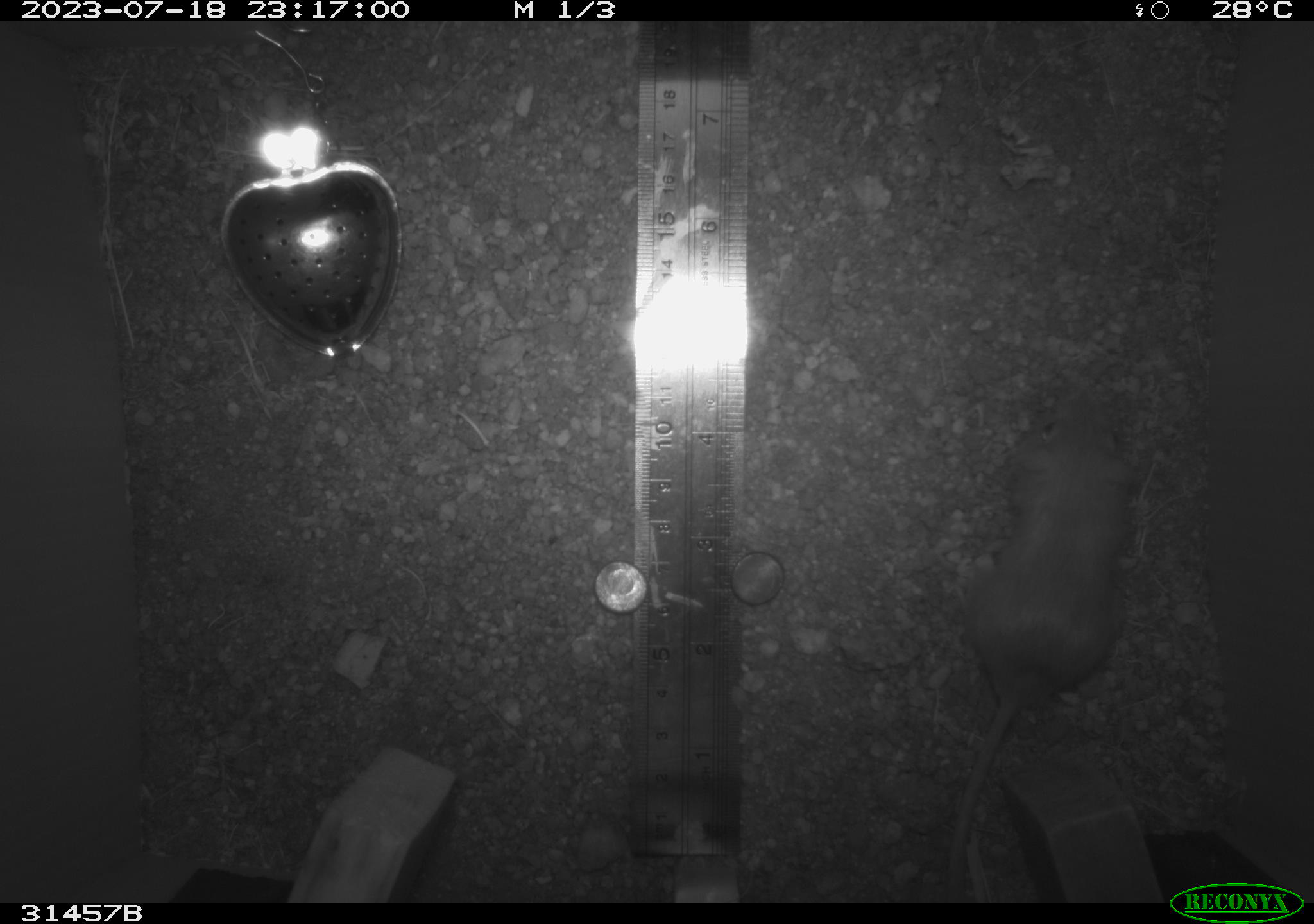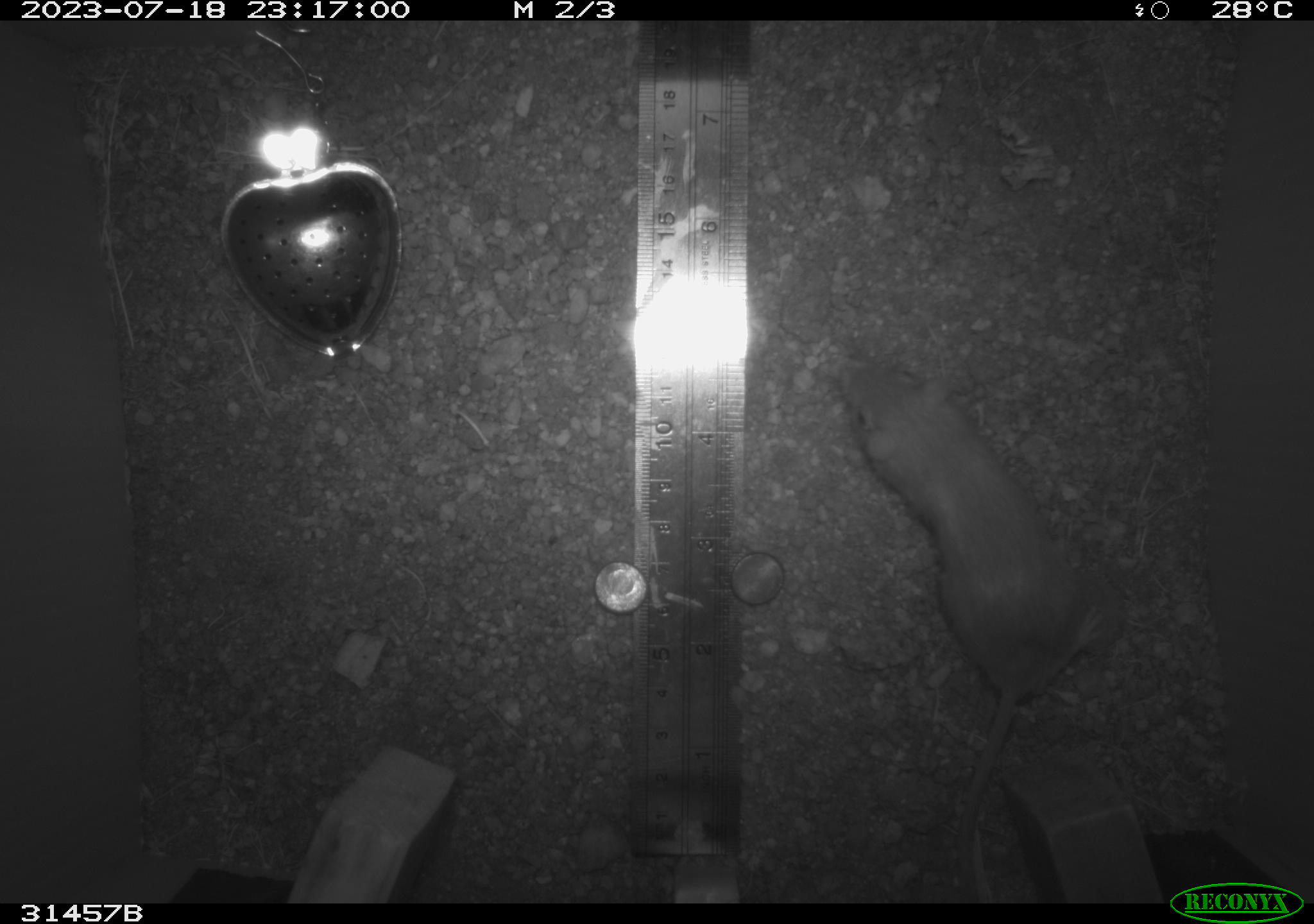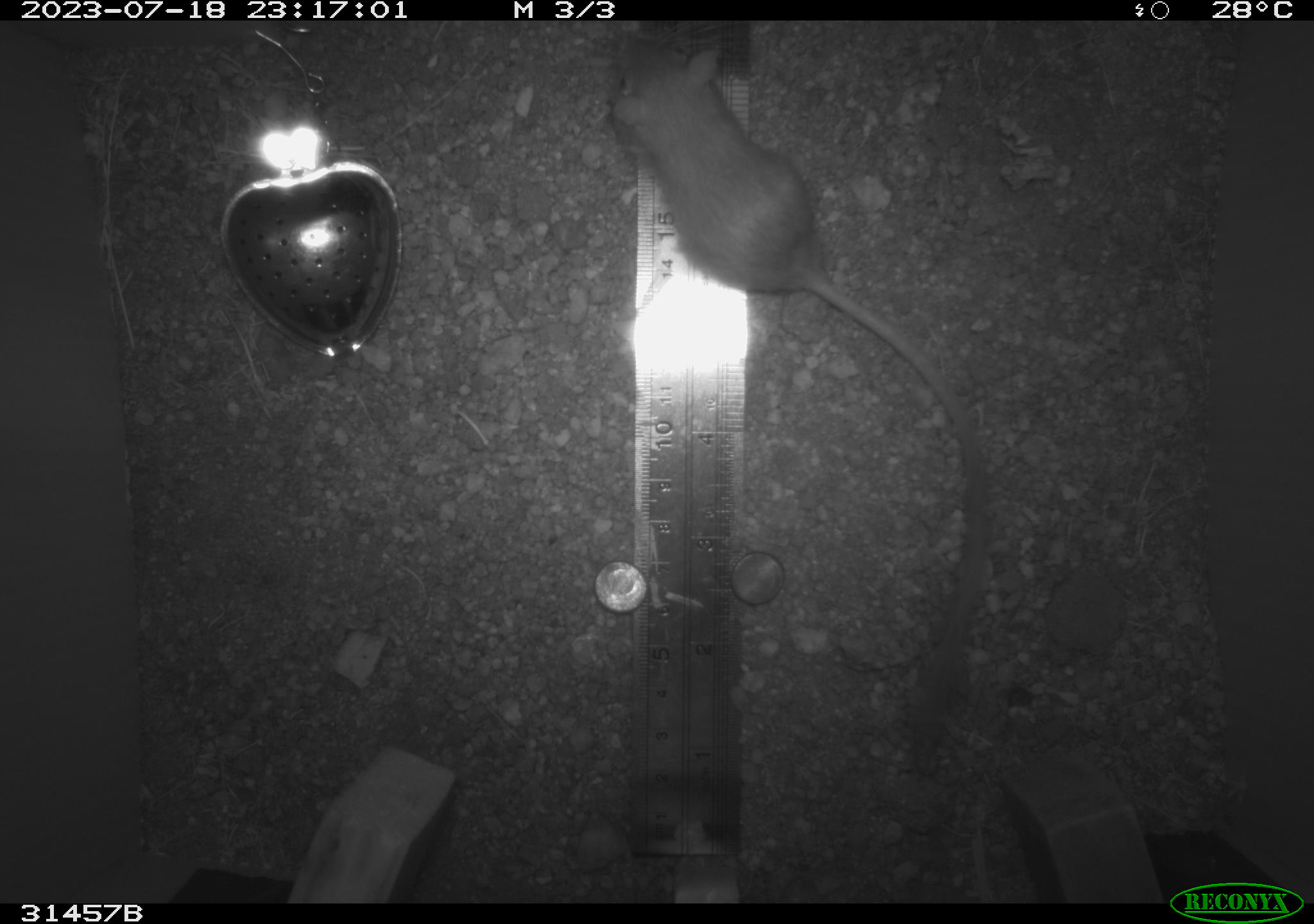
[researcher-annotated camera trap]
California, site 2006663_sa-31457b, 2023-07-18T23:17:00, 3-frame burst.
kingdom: Animalia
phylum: Chordata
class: Mammalia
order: Rodentia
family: Heteromyidae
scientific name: Heteromyidae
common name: kangaroo rats and pocket mice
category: heteromyidae family